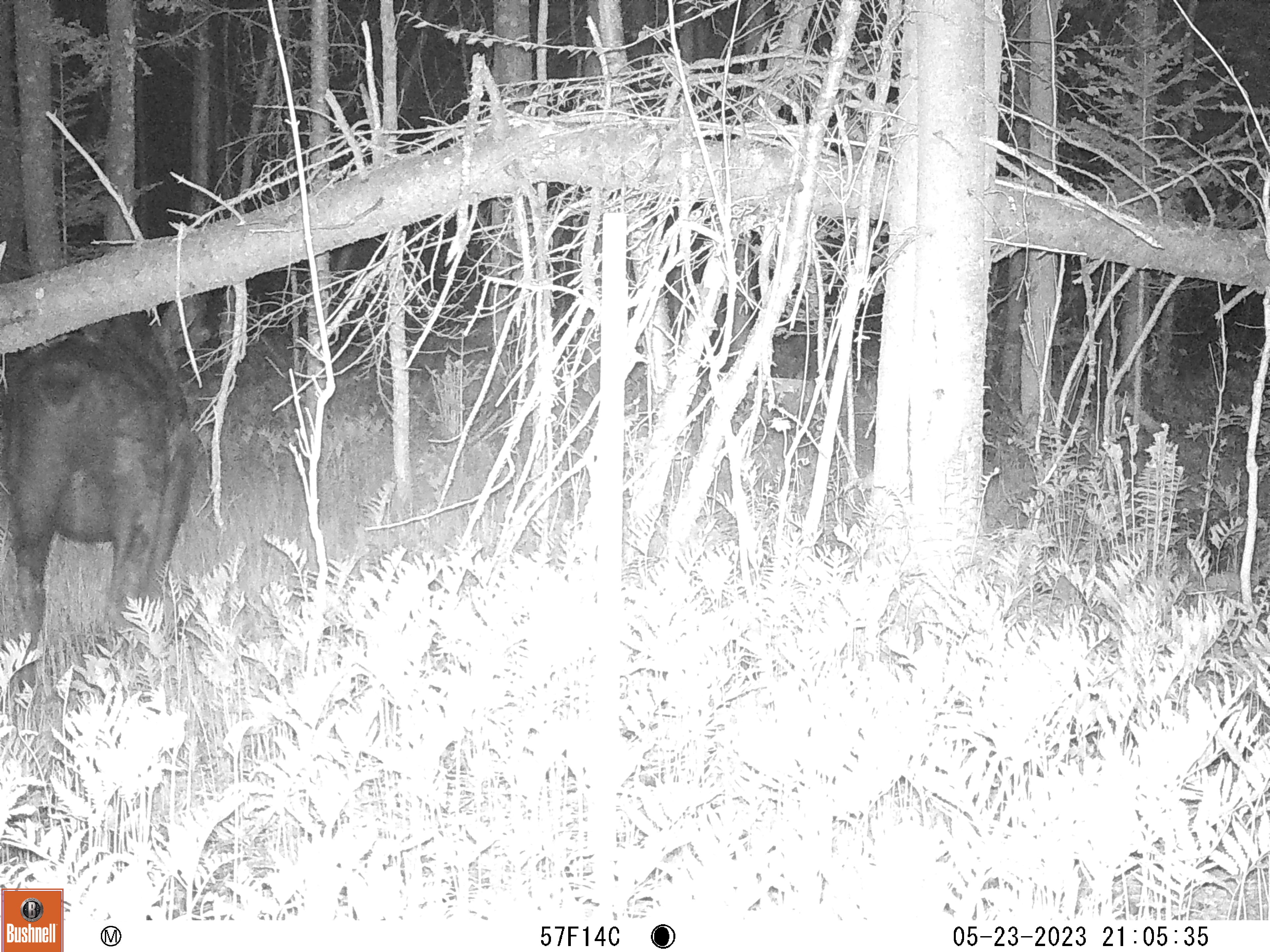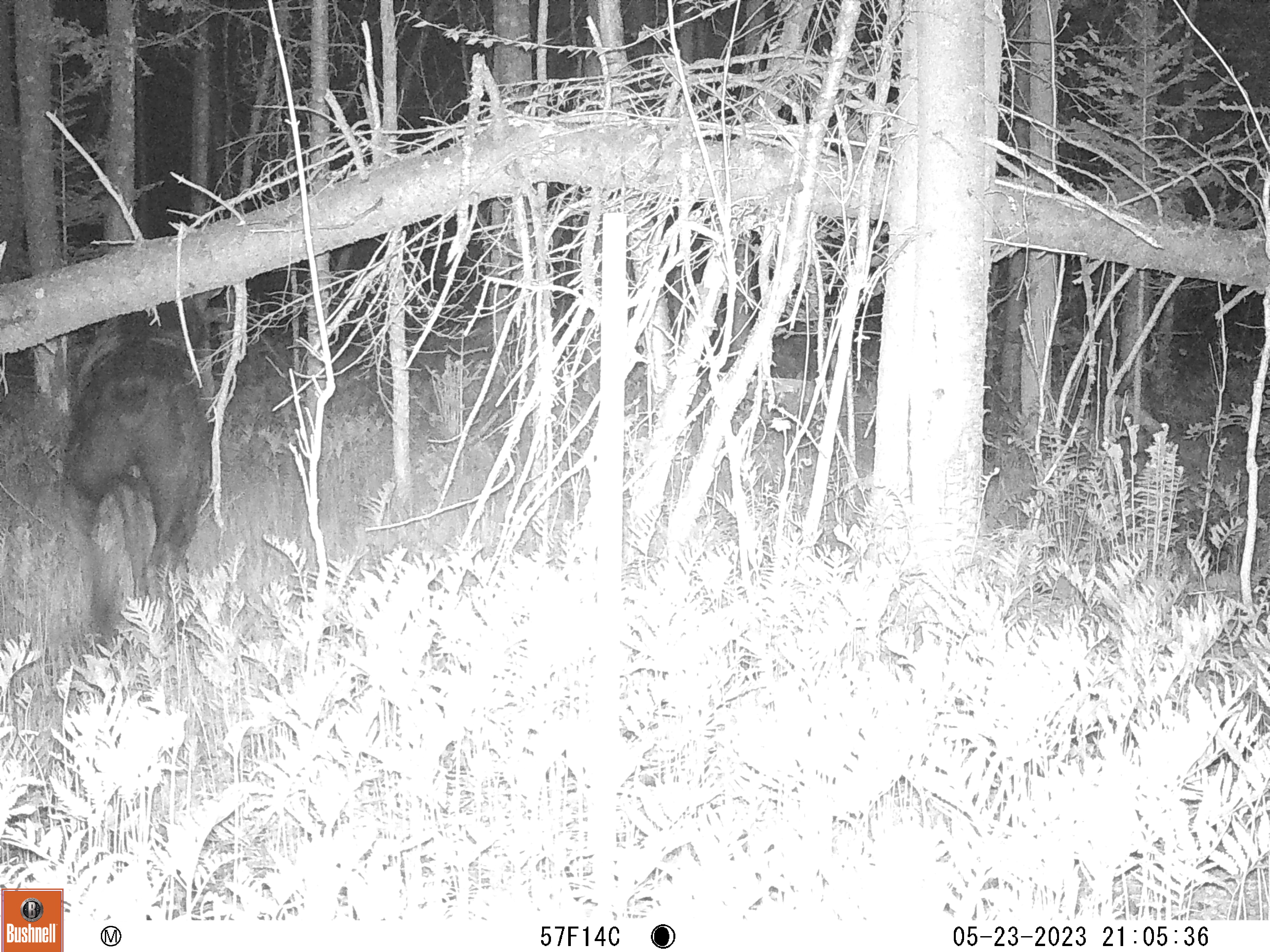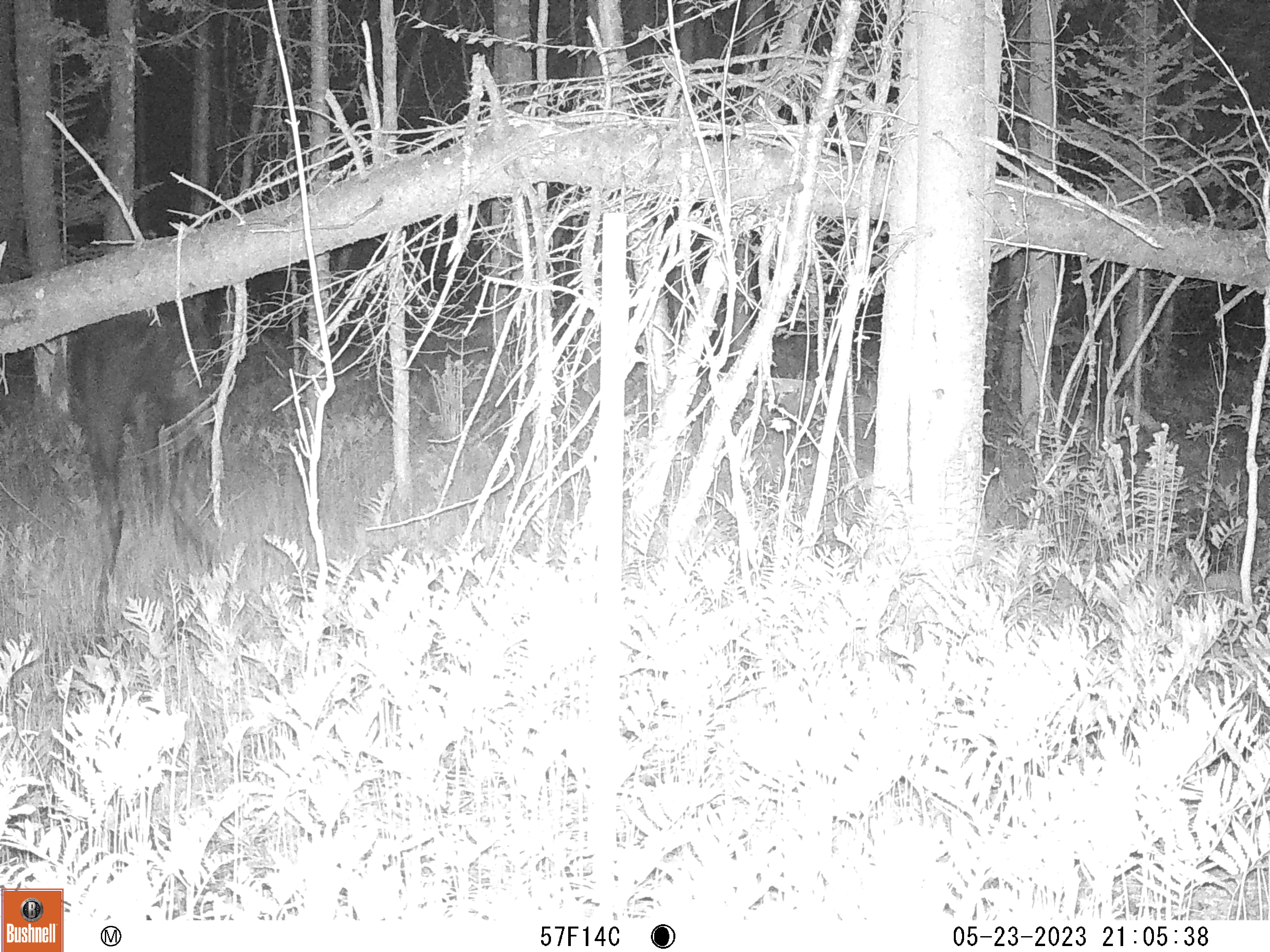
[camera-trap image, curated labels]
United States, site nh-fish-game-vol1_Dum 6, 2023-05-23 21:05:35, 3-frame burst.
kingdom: Animalia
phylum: Chordata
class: Mammalia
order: Artiodactyla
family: Cervidae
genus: Alces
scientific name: Alces alces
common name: moose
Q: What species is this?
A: Moose (Alces alces).